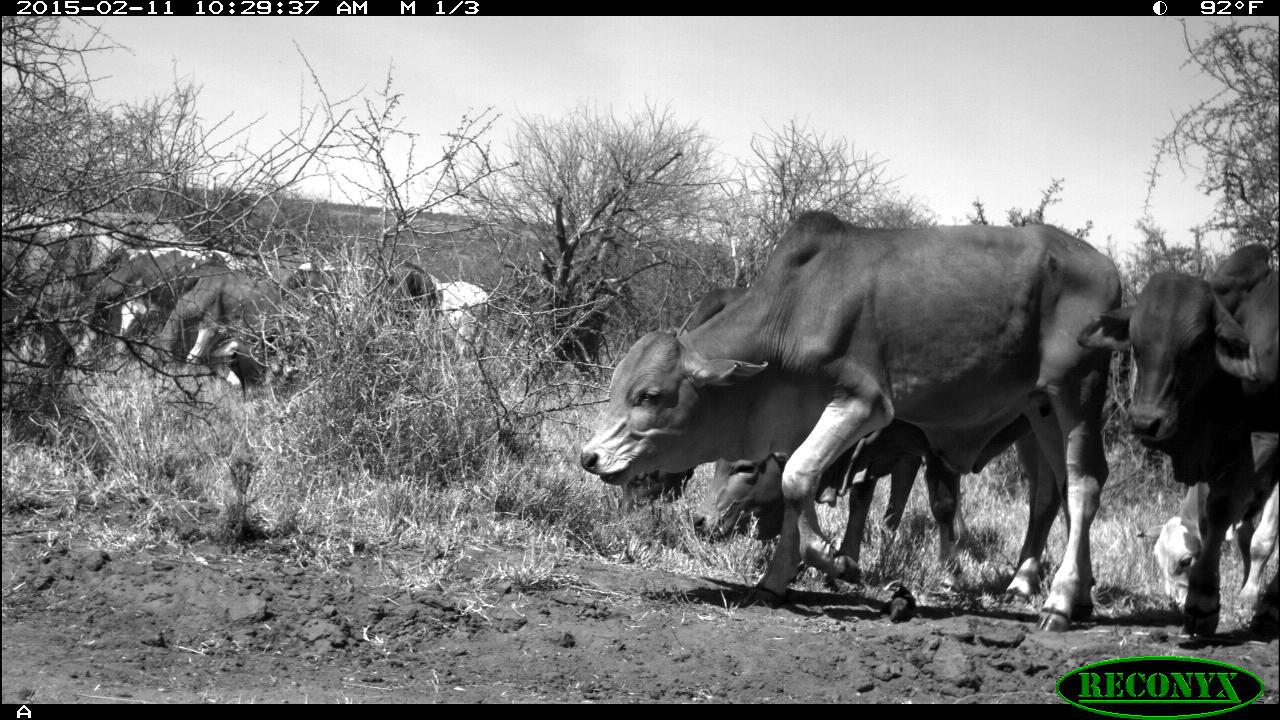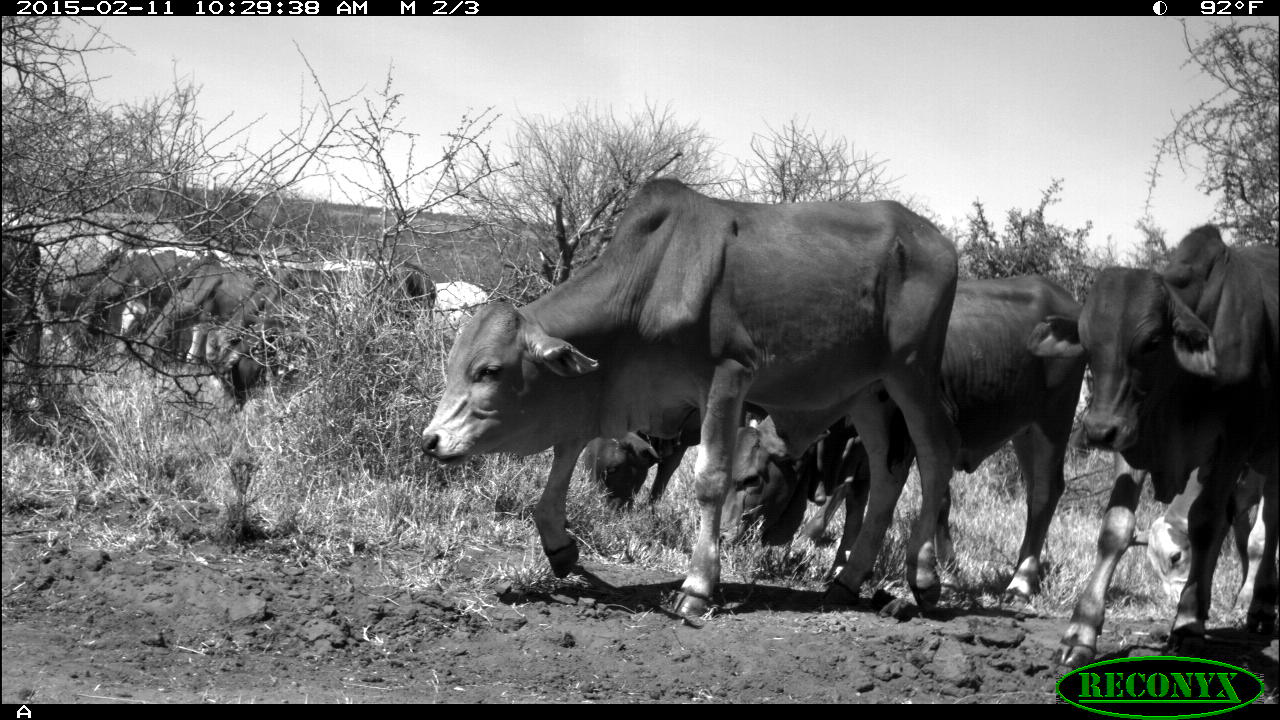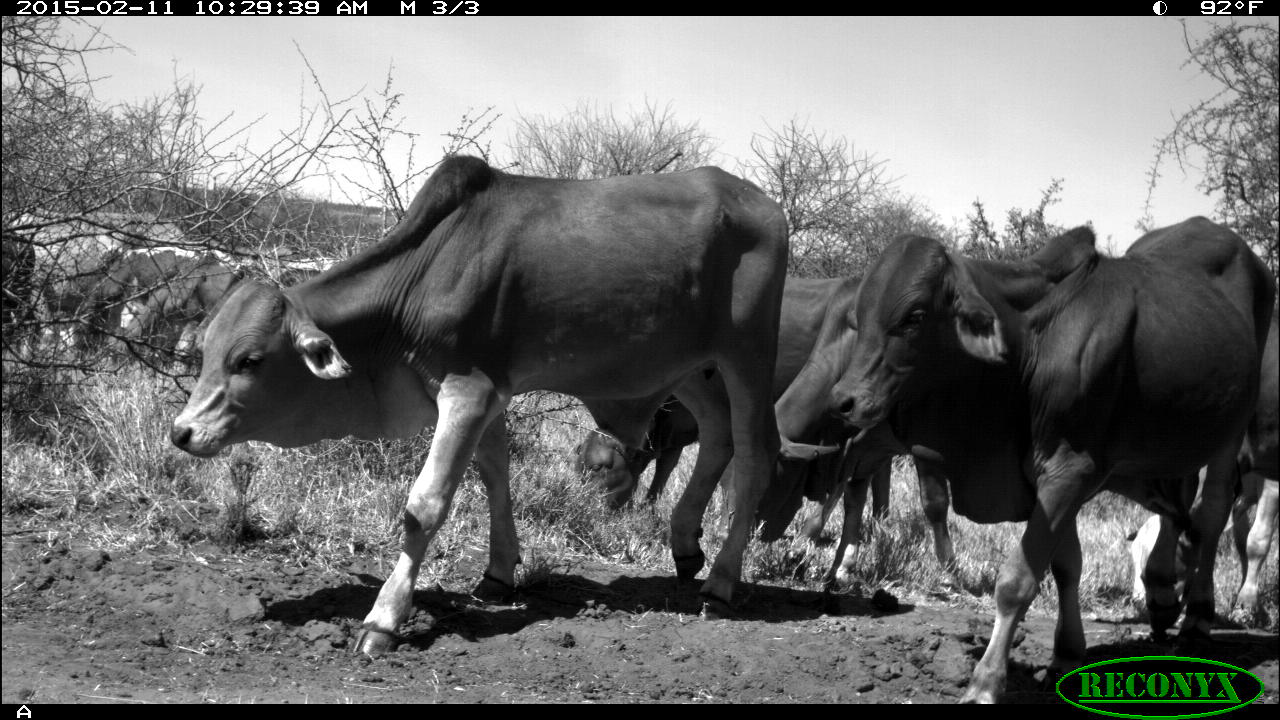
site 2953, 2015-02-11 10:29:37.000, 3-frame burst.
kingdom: Animalia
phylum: Chordata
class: Mammalia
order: Artiodactyla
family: Bovidae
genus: Bos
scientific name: Bos taurus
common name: domestic cattle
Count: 9.